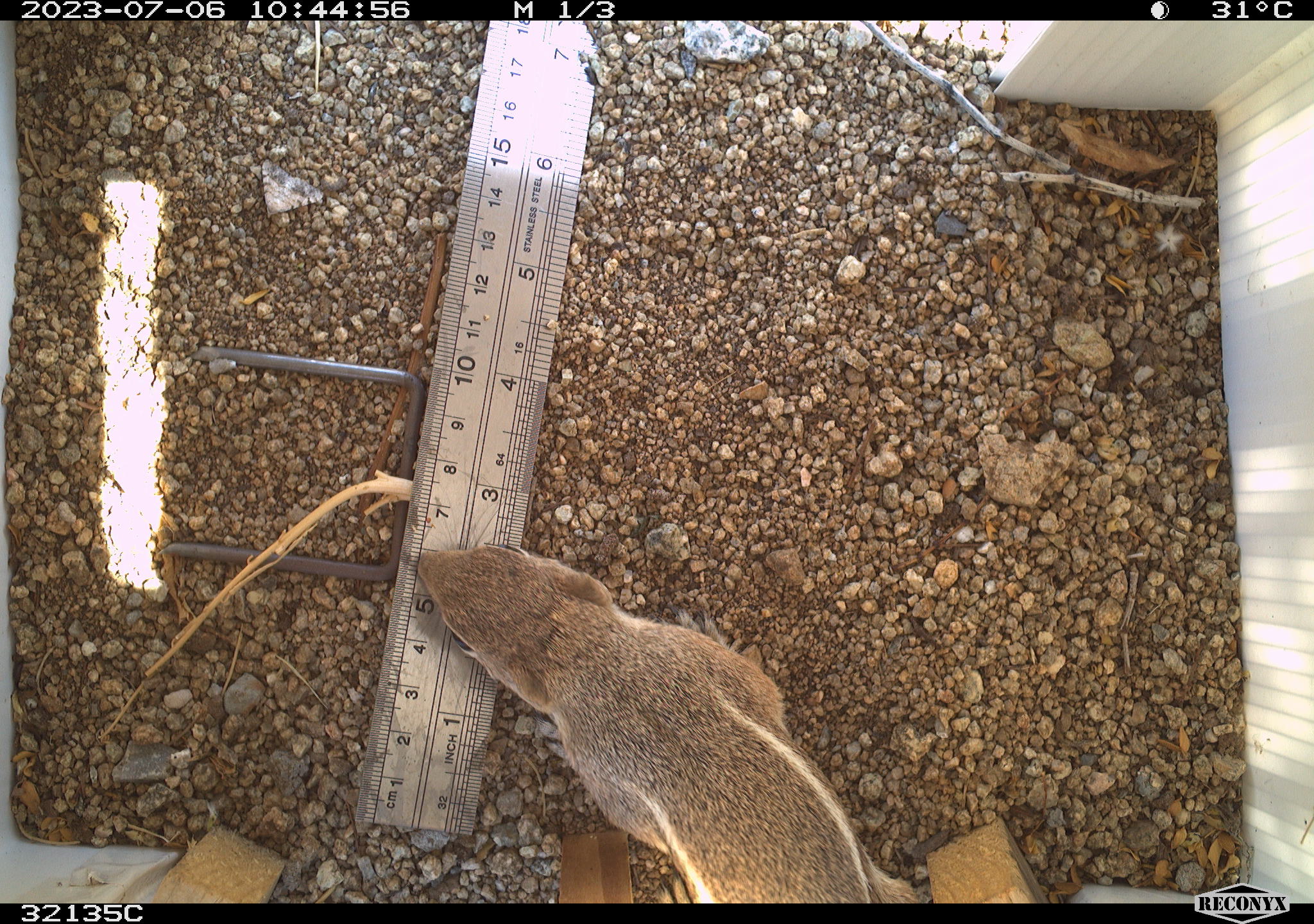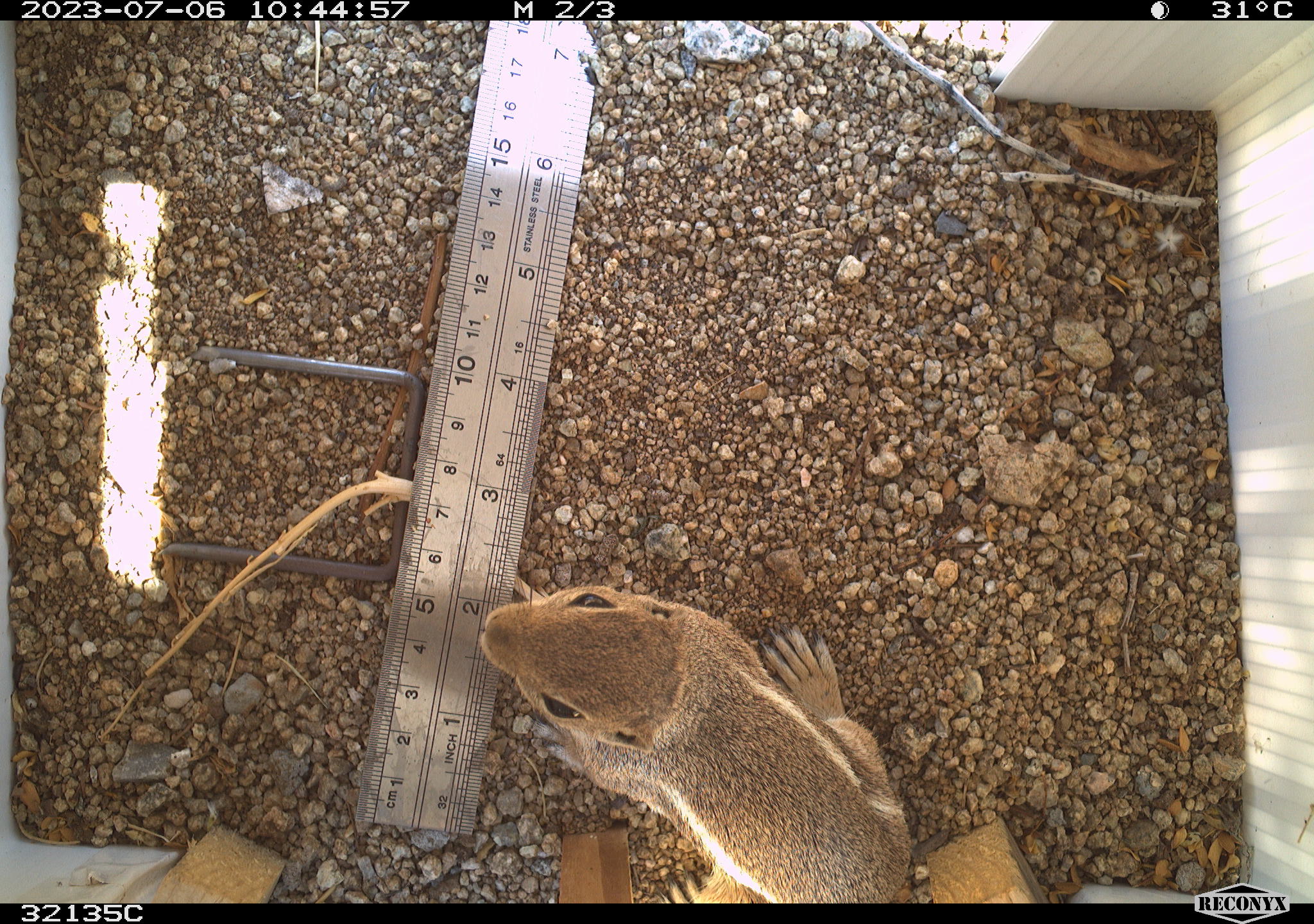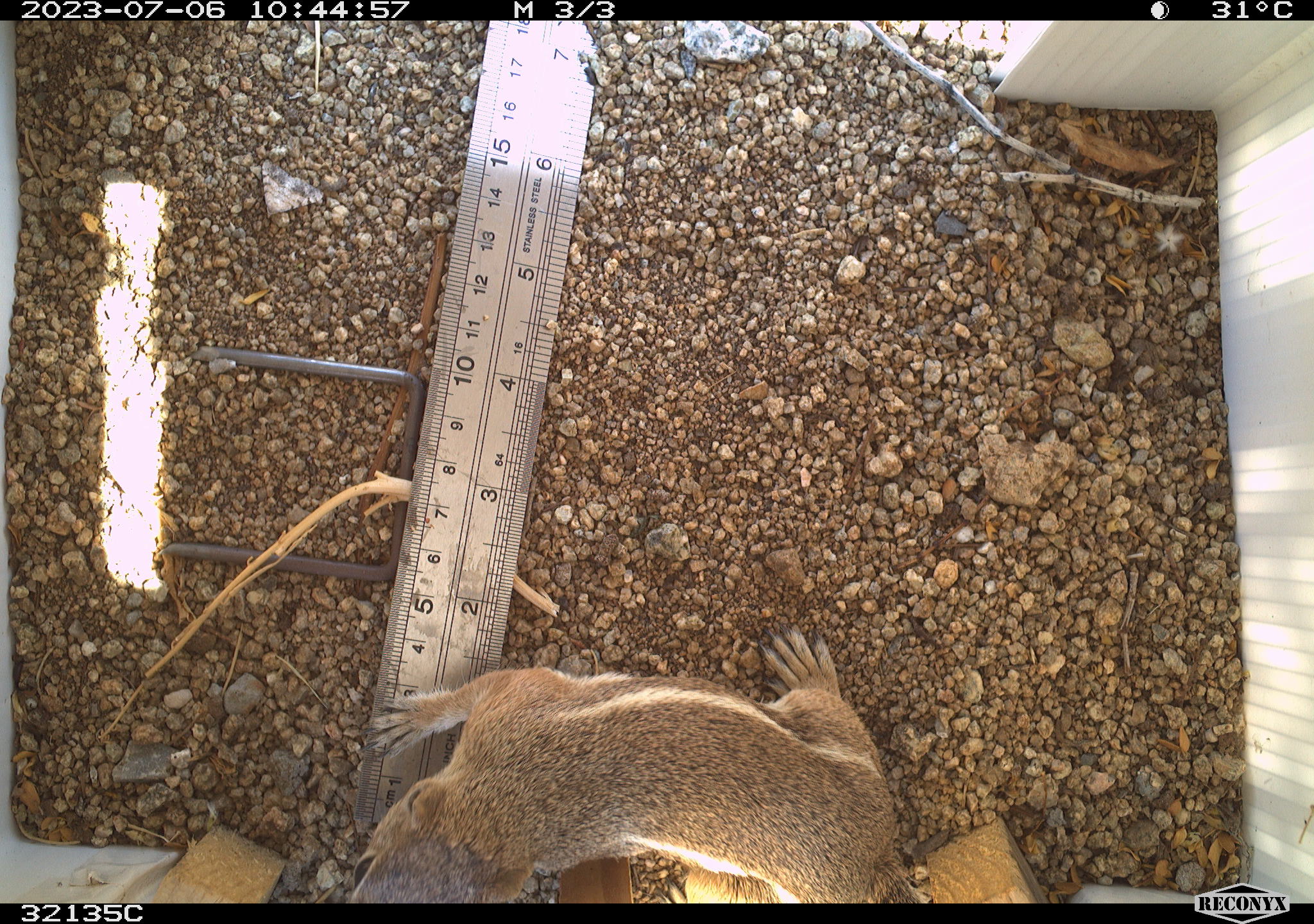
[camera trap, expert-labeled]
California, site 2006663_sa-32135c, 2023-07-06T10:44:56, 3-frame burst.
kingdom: Animalia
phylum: Chordata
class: Mammalia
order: Rodentia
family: Sciuridae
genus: Ammospermophilus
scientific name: Ammospermophilus leucurus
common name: white-tailed antelope squirrel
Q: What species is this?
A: White-tailed antelope squirrel (Ammospermophilus leucurus).